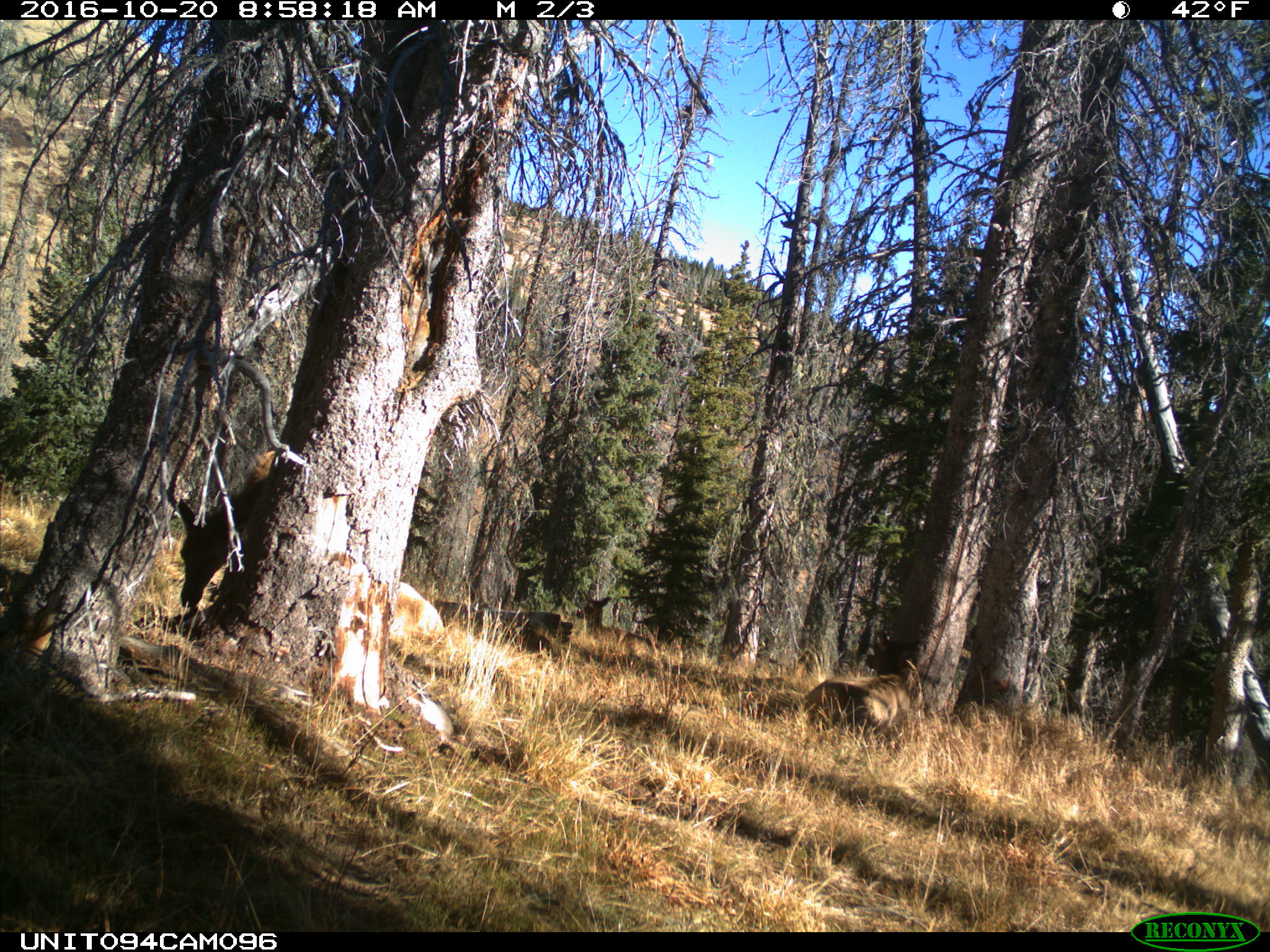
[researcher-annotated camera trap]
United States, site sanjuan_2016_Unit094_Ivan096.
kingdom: Animalia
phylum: Chordata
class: Mammalia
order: Artiodactyla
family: Cervidae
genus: Cervus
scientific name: Cervus elaphus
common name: red deer